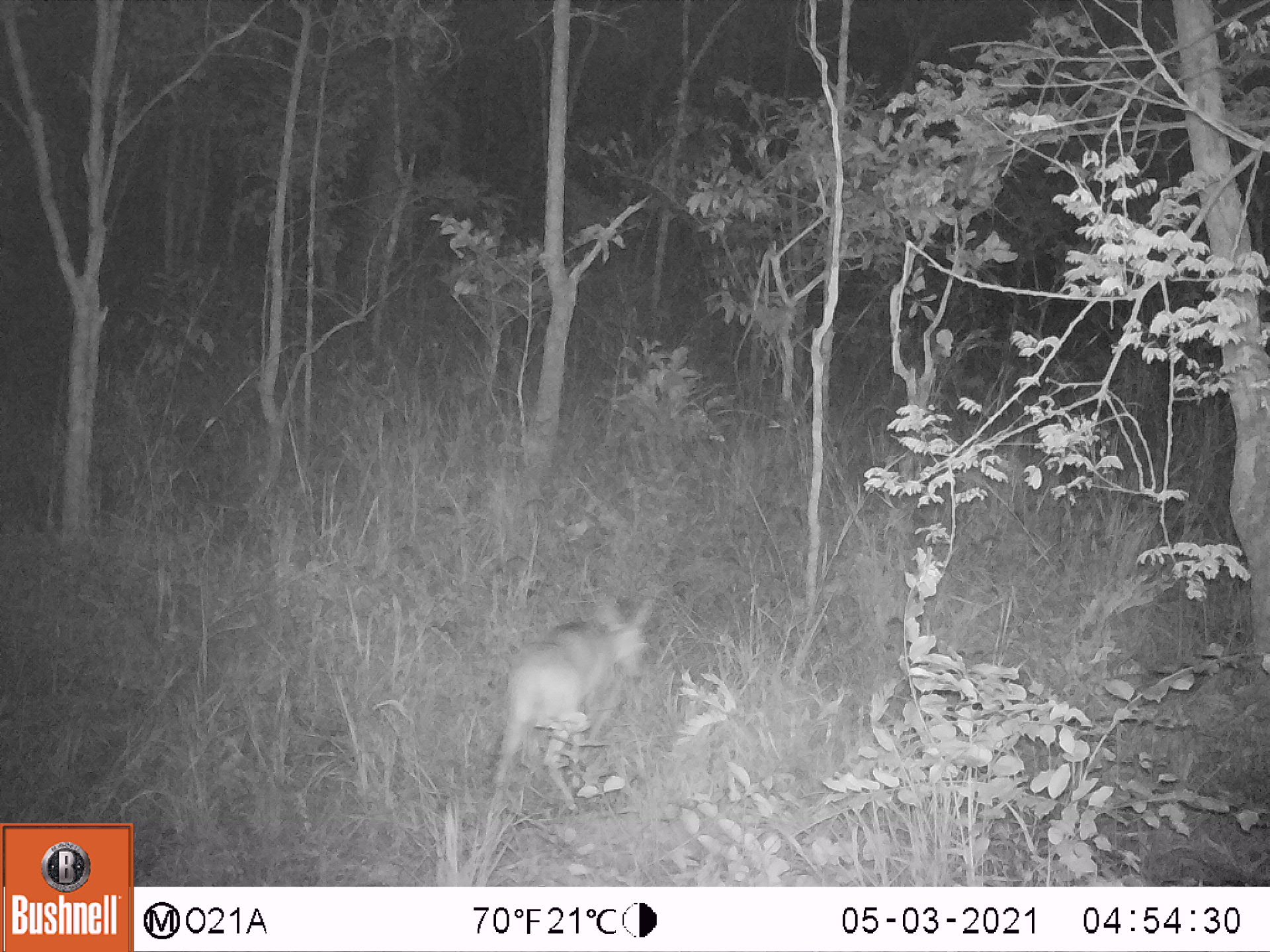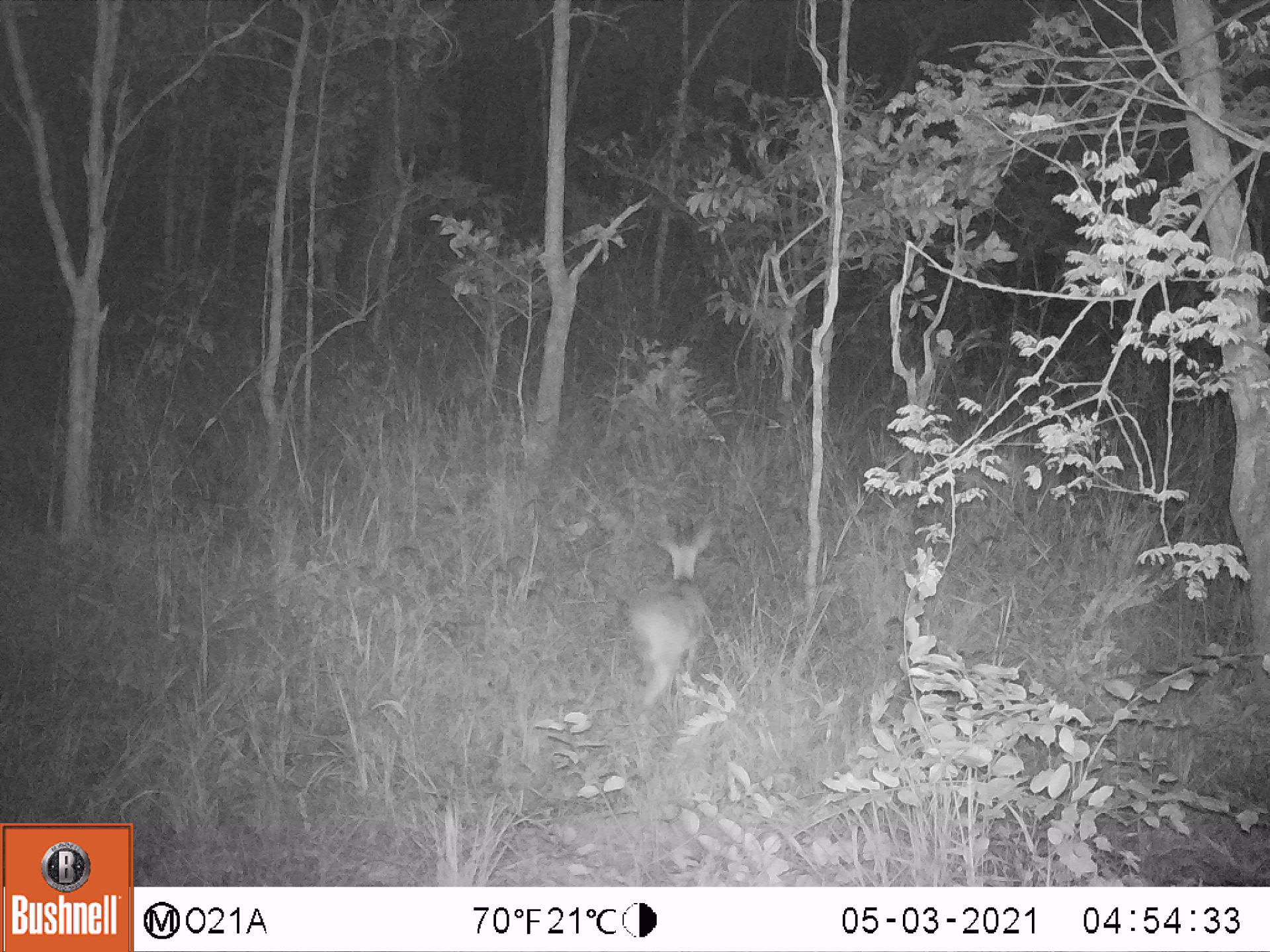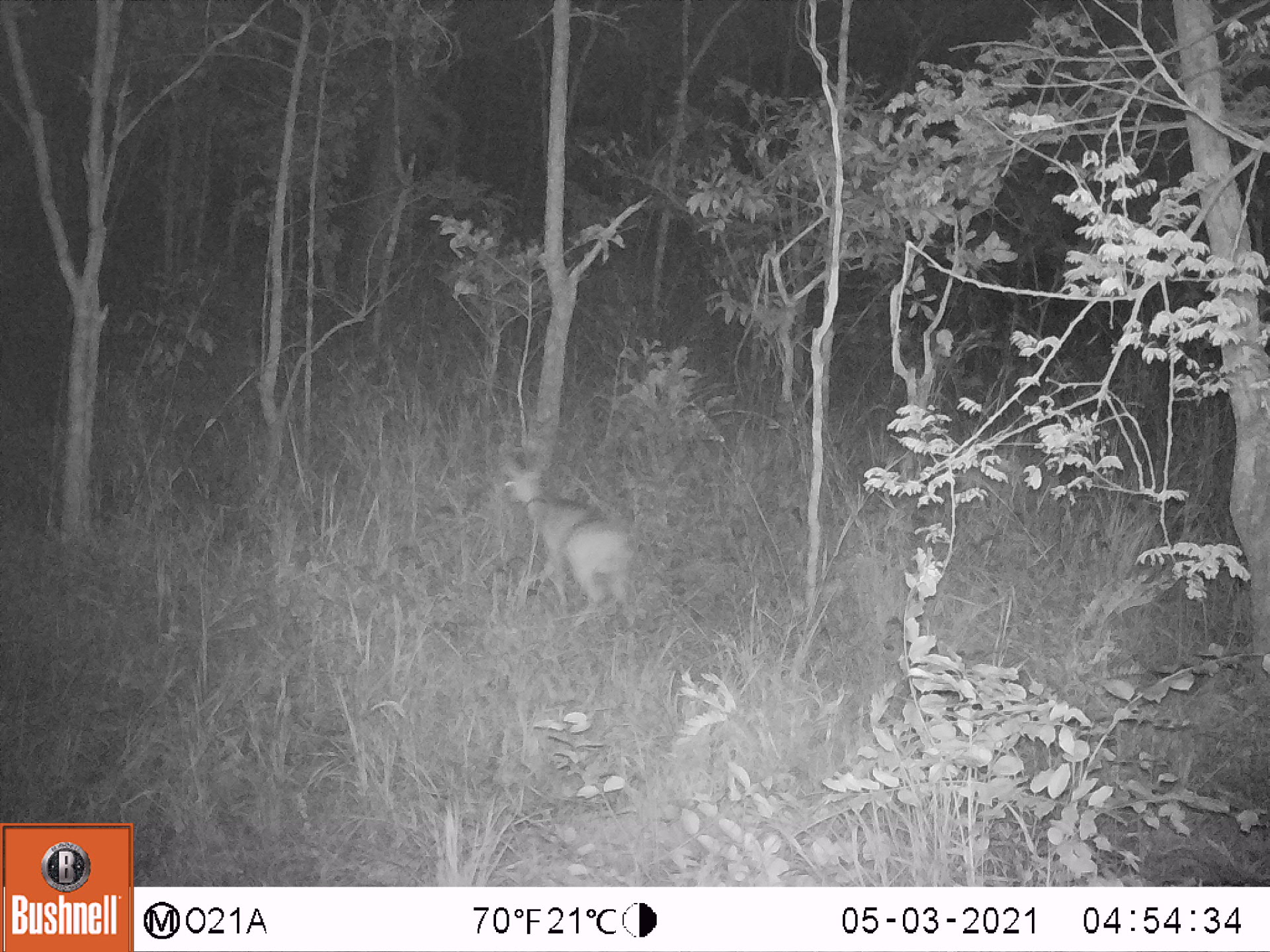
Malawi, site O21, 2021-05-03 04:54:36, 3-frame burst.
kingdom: Animalia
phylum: Chordata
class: Mammalia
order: Artiodactyla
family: Bovidae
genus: Sylvicapra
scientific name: Sylvicapra grimmia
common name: common duiker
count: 1